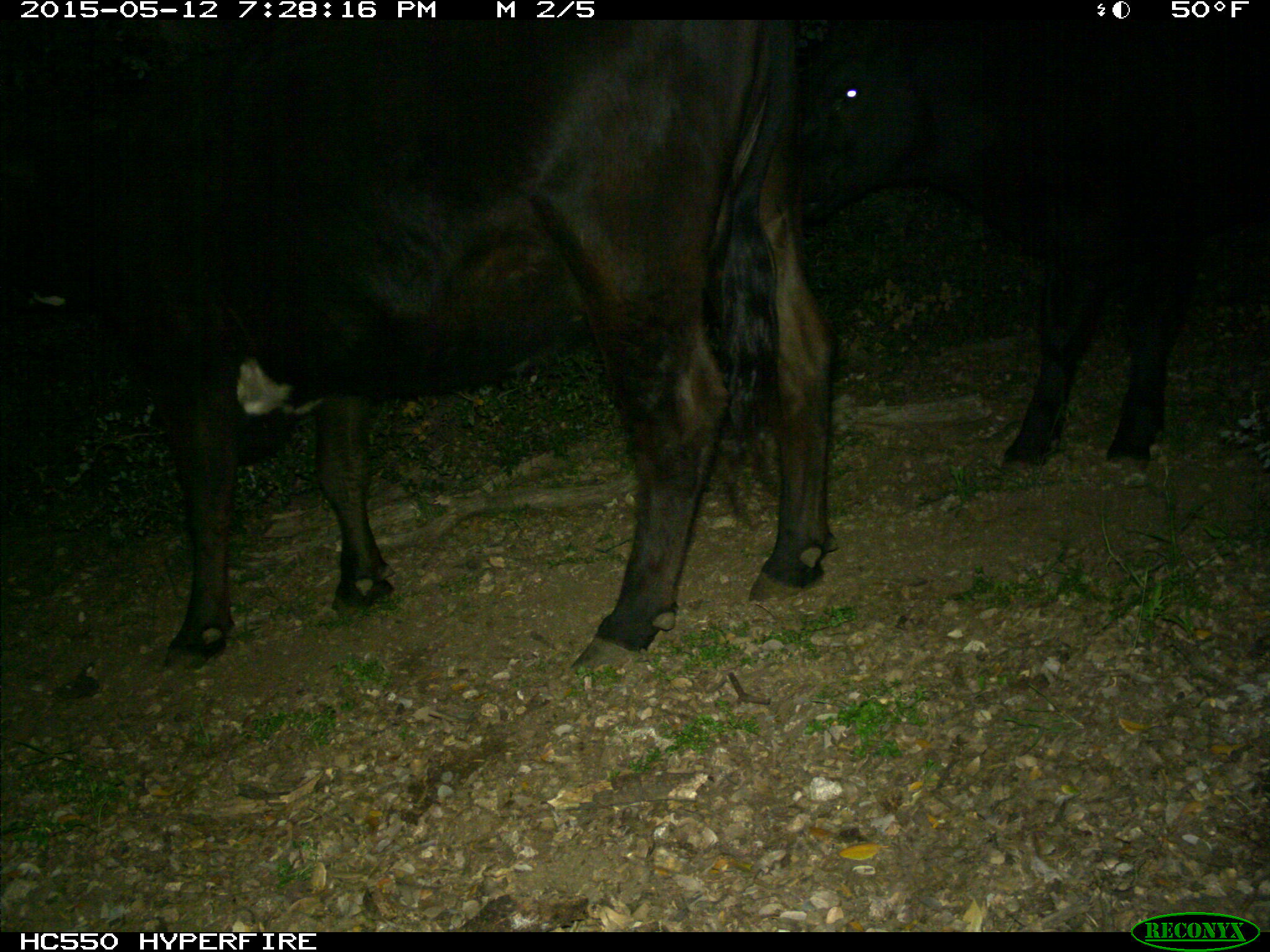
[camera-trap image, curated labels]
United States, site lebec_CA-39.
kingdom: Animalia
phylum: Chordata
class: Mammalia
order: Artiodactyla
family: Bovidae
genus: Bos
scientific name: Bos taurus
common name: domestic cow